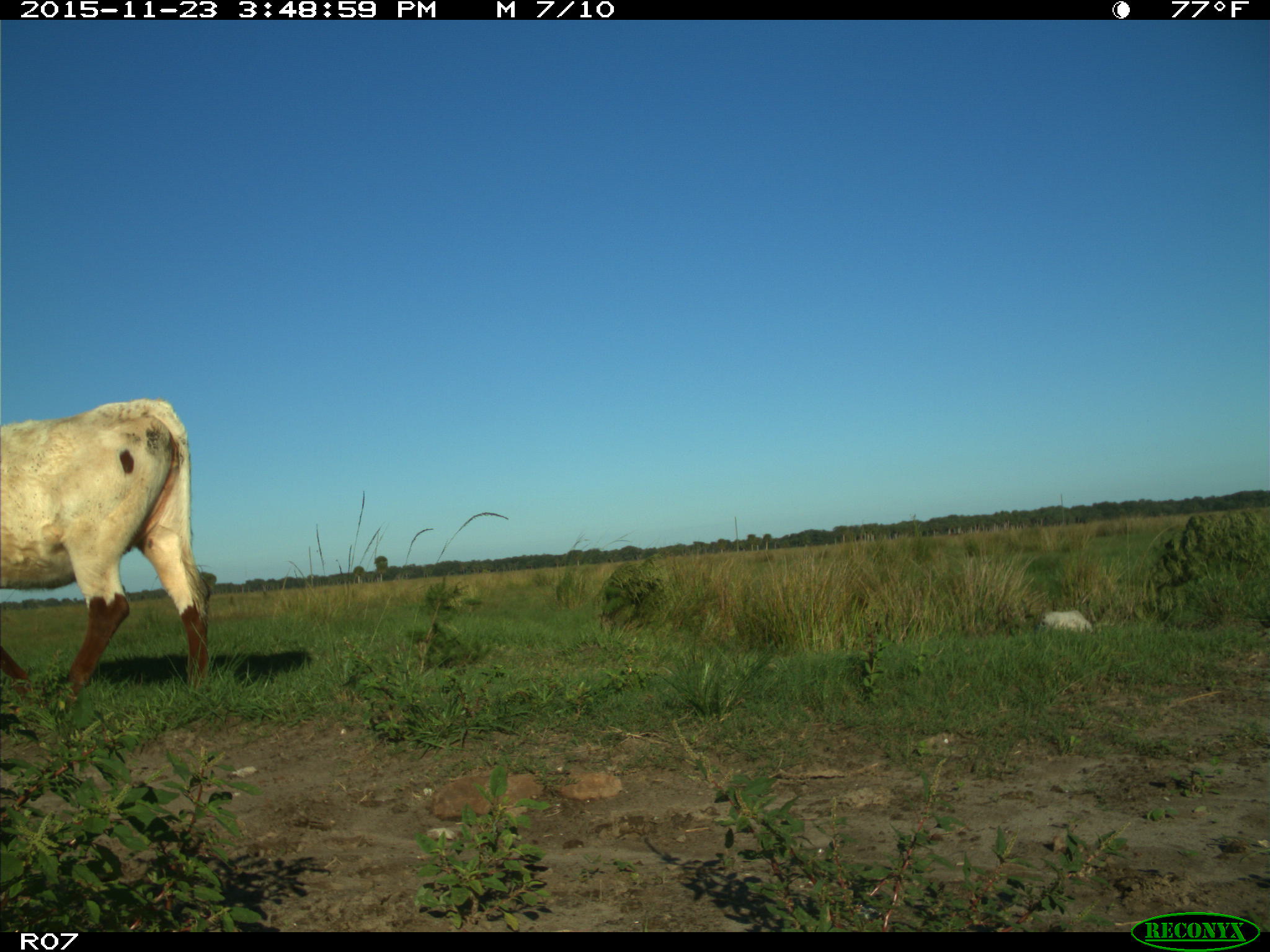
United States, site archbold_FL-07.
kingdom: Animalia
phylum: Chordata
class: Mammalia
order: Artiodactyla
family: Bovidae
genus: Bos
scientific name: Bos taurus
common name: domestic cow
Bos taurus (domestic cow).